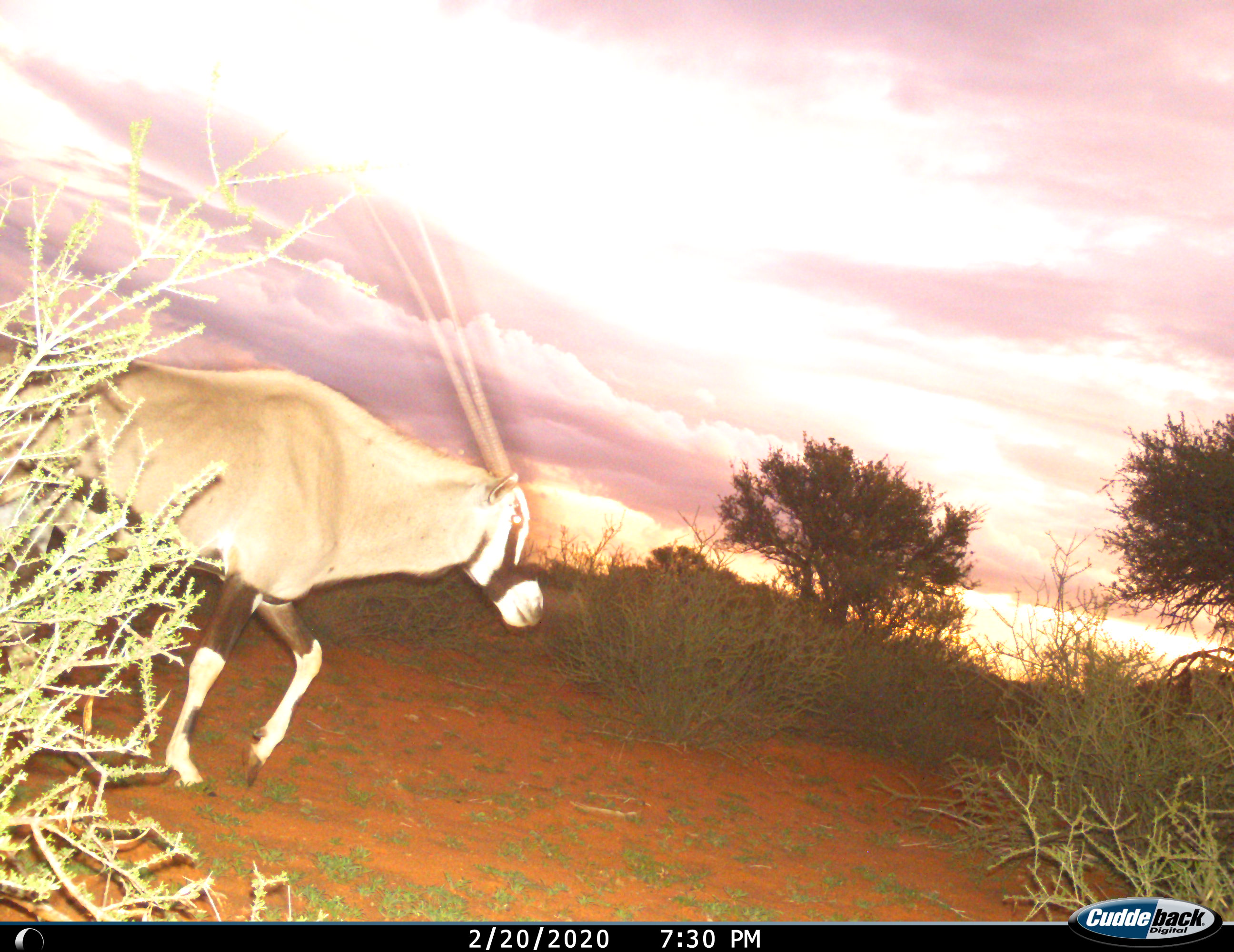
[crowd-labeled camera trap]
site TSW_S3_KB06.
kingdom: Animalia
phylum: Chordata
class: Mammalia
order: Artiodactyla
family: Bovidae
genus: Oryx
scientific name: Oryx gazella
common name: gemsbok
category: oryx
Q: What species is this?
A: Oryx (gemsbok) (Oryx gazella).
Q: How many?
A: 1.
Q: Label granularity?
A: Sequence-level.